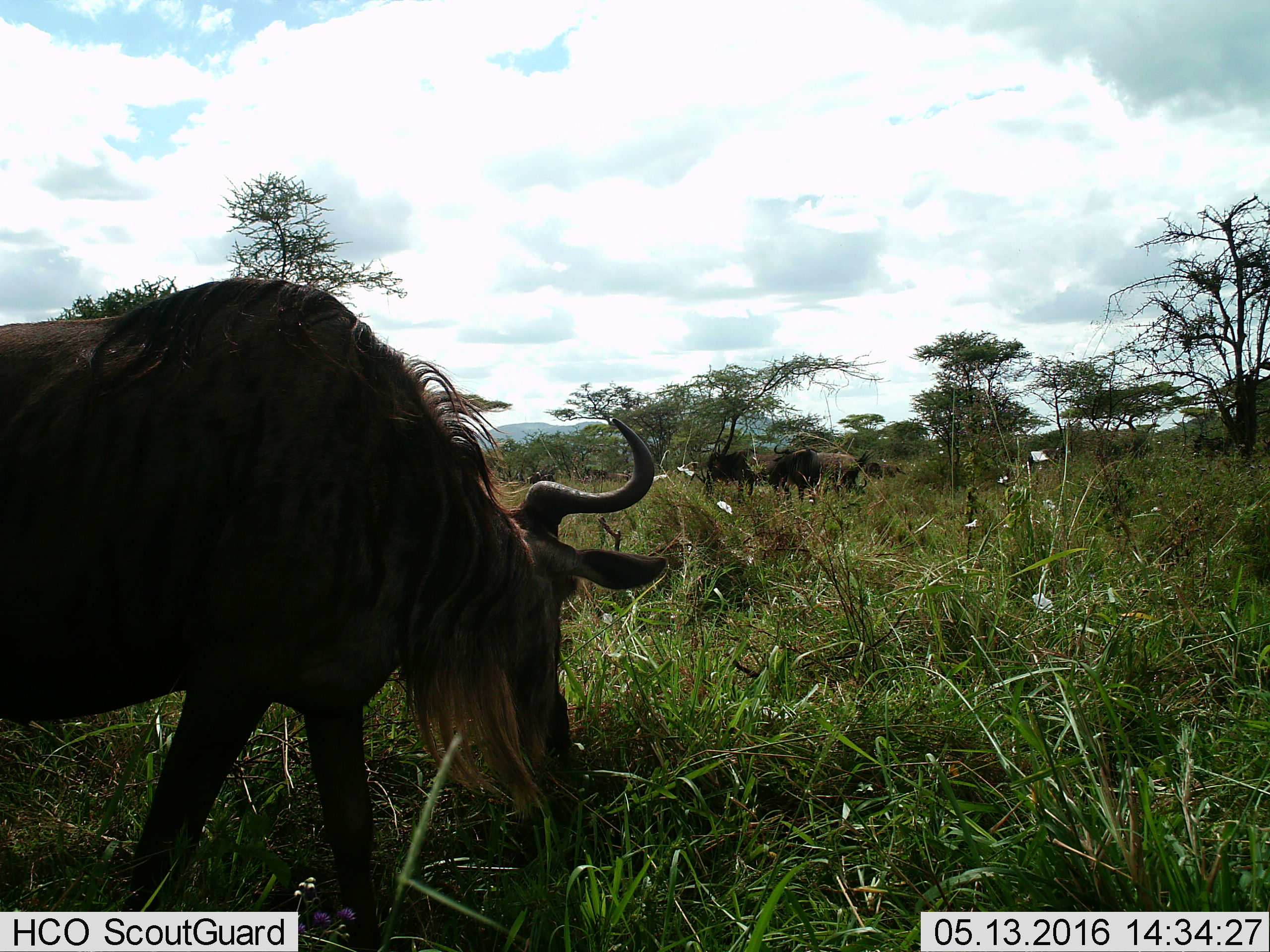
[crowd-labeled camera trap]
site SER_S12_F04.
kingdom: Animalia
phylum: Chordata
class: Mammalia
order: Artiodactyla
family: Bovidae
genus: Connochaetes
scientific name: Connochaetes taurinus taurinus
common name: blue wildebeest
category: wildebeestblue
Wildebeestblue (blue wildebeest) (Connochaetes taurinus taurinus), count 3. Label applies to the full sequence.